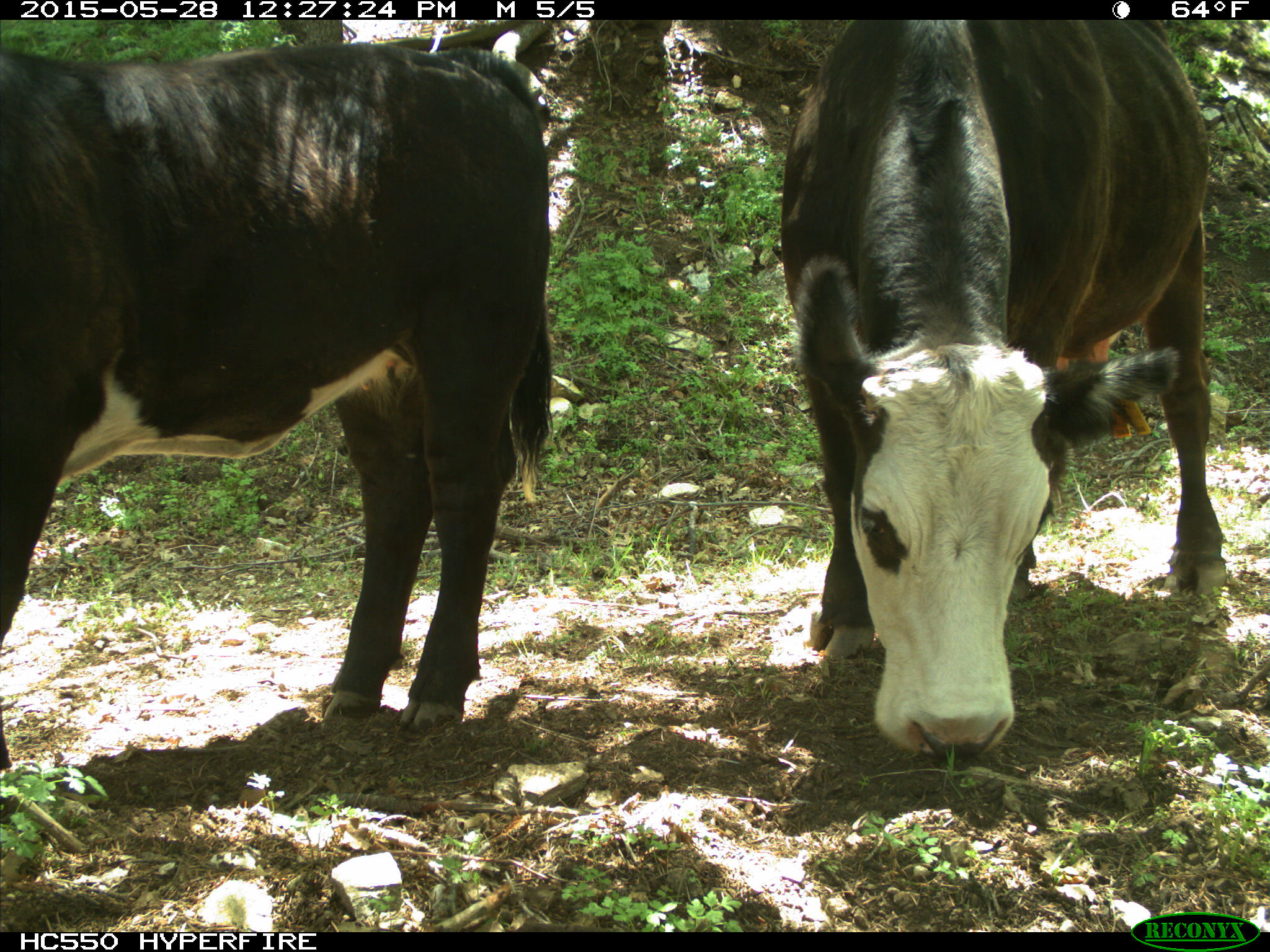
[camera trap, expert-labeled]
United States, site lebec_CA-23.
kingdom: Animalia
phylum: Chordata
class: Mammalia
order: Artiodactyla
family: Bovidae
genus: Bos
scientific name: Bos taurus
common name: domestic cow